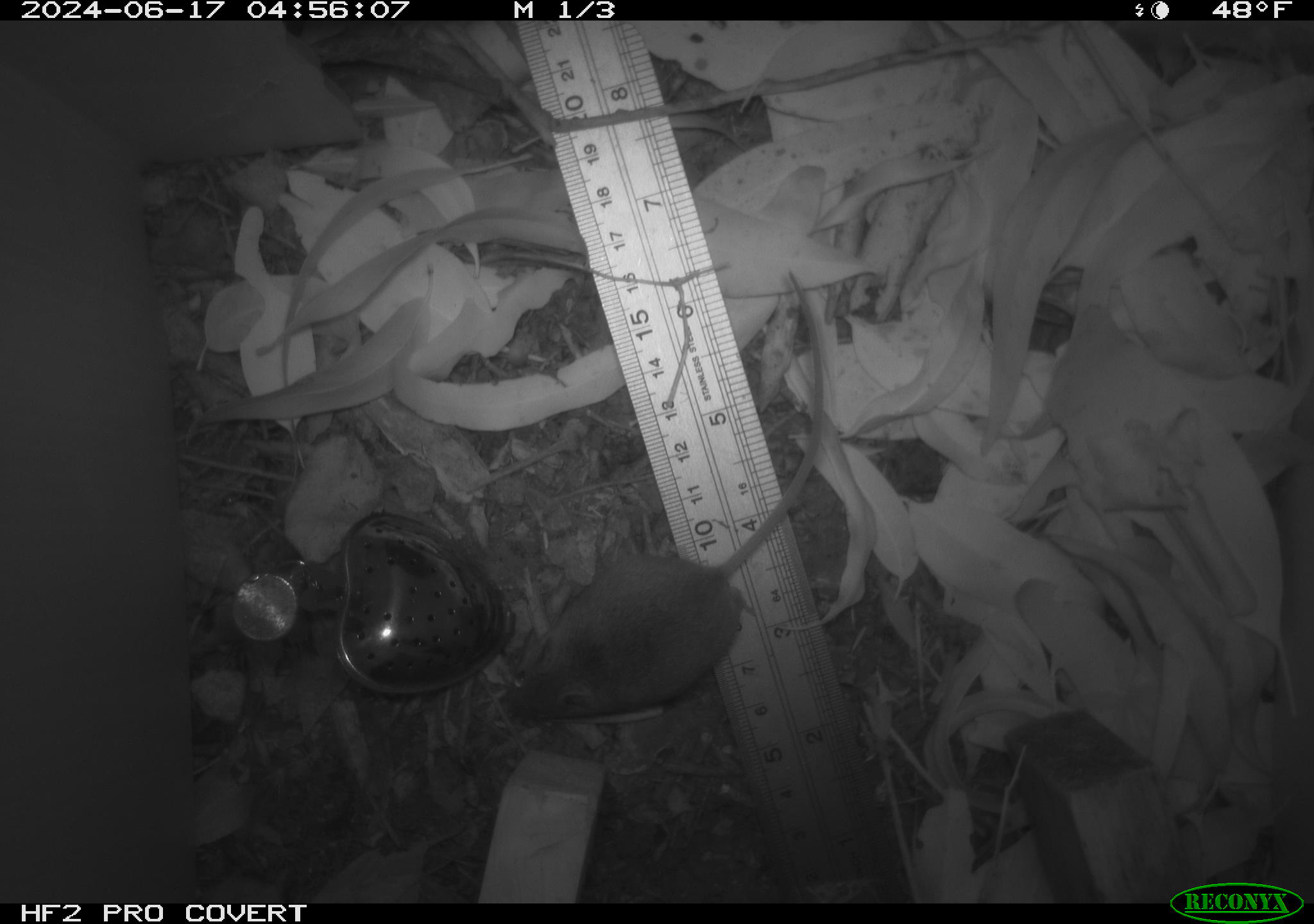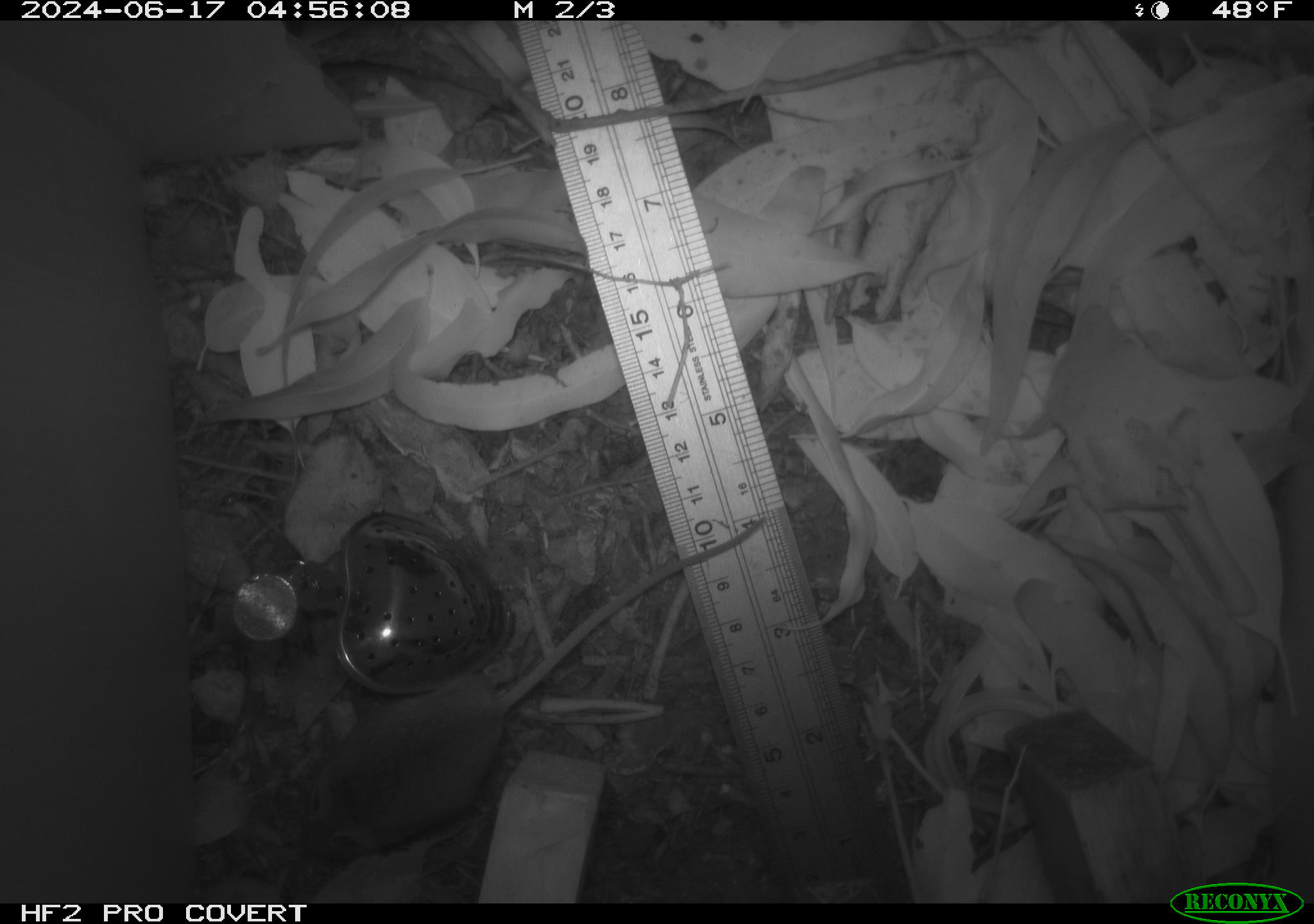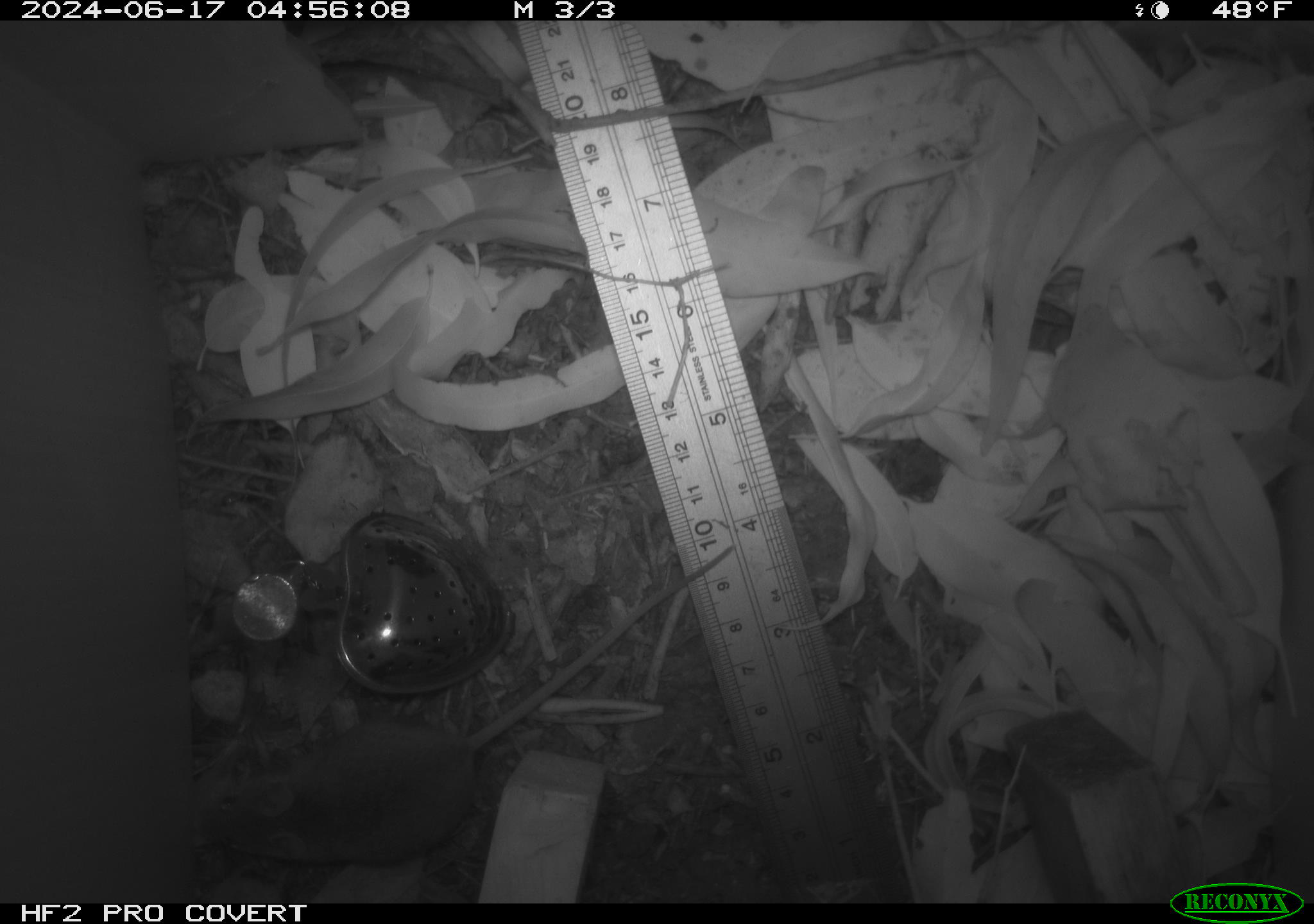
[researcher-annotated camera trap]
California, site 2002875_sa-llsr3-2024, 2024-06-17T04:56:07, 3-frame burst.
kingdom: Animalia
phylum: Chordata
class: Mammalia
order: Rodentia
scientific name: Rodentia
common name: mouse species